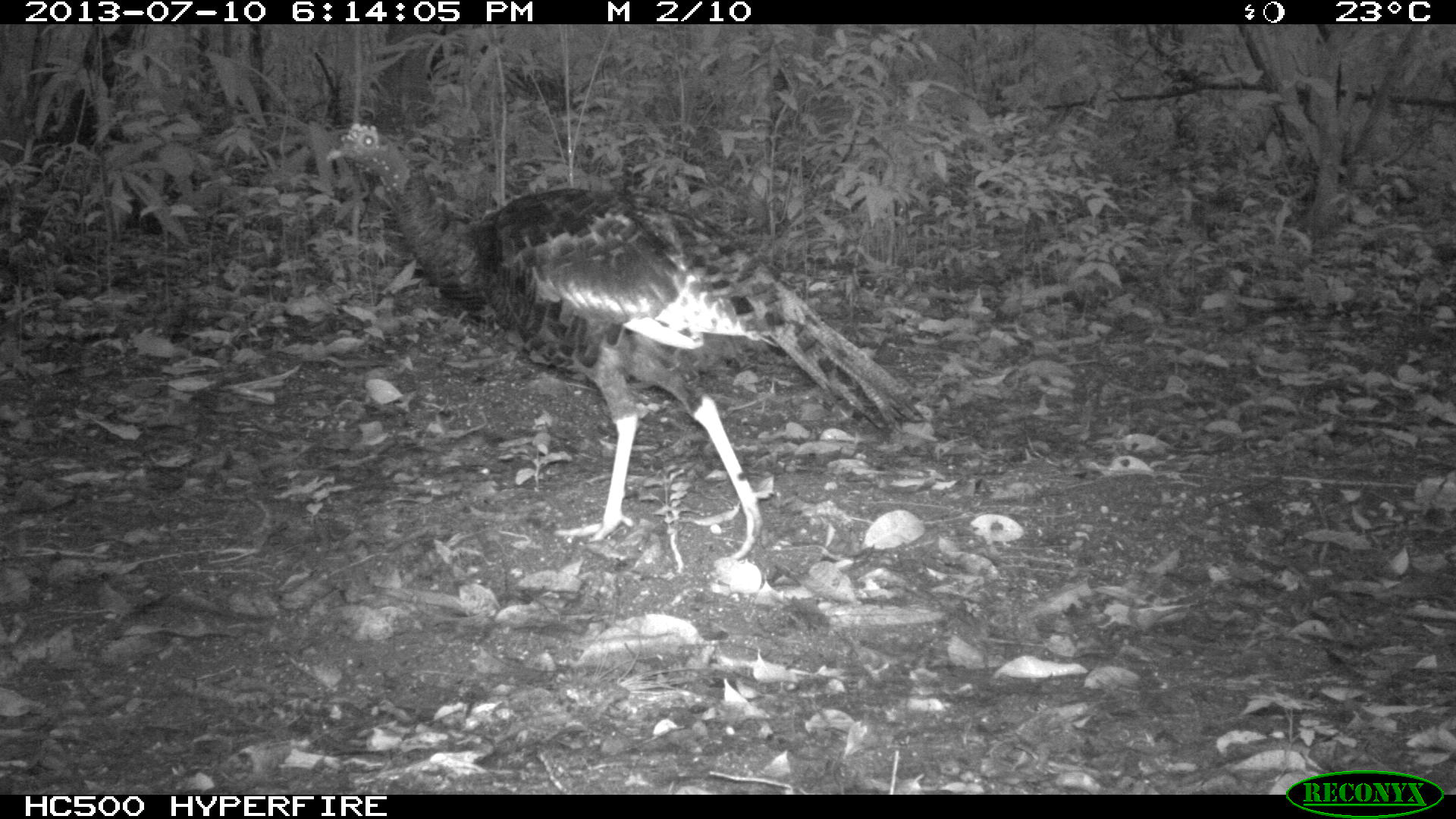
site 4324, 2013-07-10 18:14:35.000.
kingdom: Animalia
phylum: Chordata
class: Aves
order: Galliformes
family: Phasianidae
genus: Meleagris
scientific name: Meleagris ocellata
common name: ocellated turkey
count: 1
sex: female